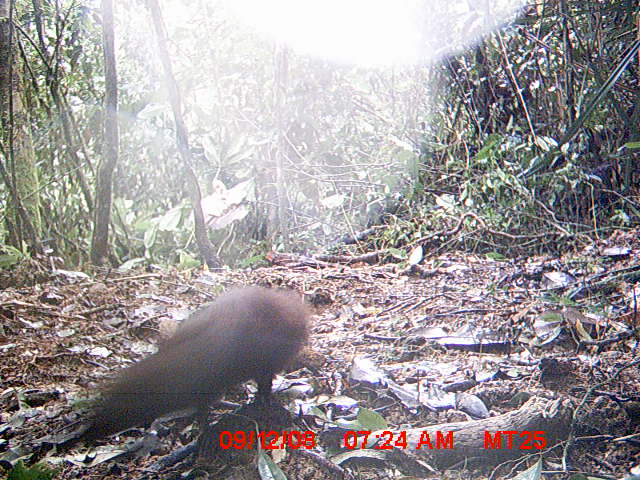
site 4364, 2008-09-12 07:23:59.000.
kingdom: Animalia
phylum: Chordata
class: Mammalia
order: Carnivora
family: Eupleridae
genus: Salanoia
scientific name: Salanoia concolor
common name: brown-tailed vontsira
Salanoia concolor (brown-tailed vontsira), count 1.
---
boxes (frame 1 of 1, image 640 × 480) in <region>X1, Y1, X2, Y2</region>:
salanoia concolor: <region>86, 285, 311, 440</region>